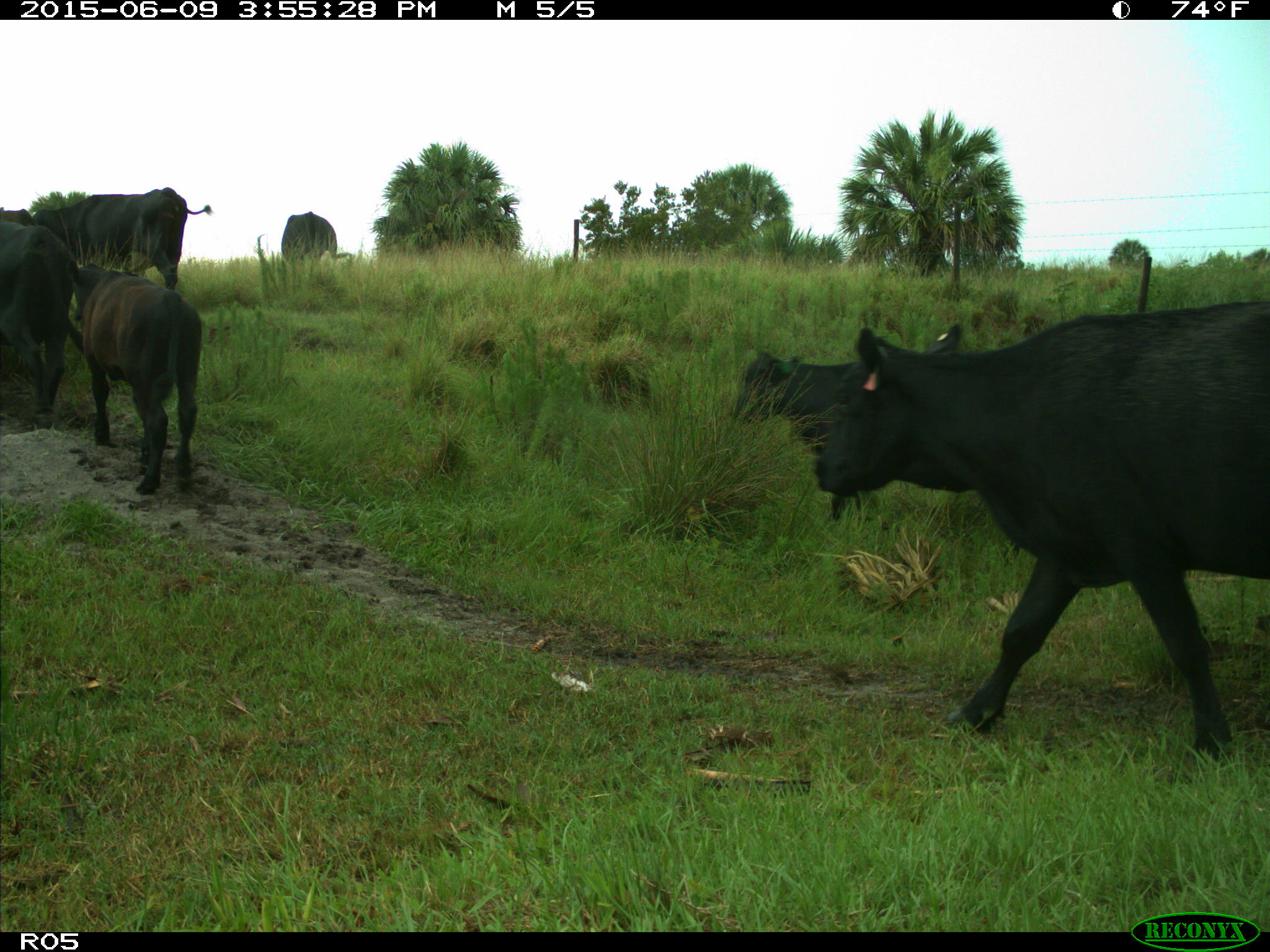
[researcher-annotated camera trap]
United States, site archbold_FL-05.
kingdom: Animalia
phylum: Chordata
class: Mammalia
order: Artiodactyla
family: Bovidae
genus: Bos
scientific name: Bos taurus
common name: domestic cow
Bos taurus (domestic cow).